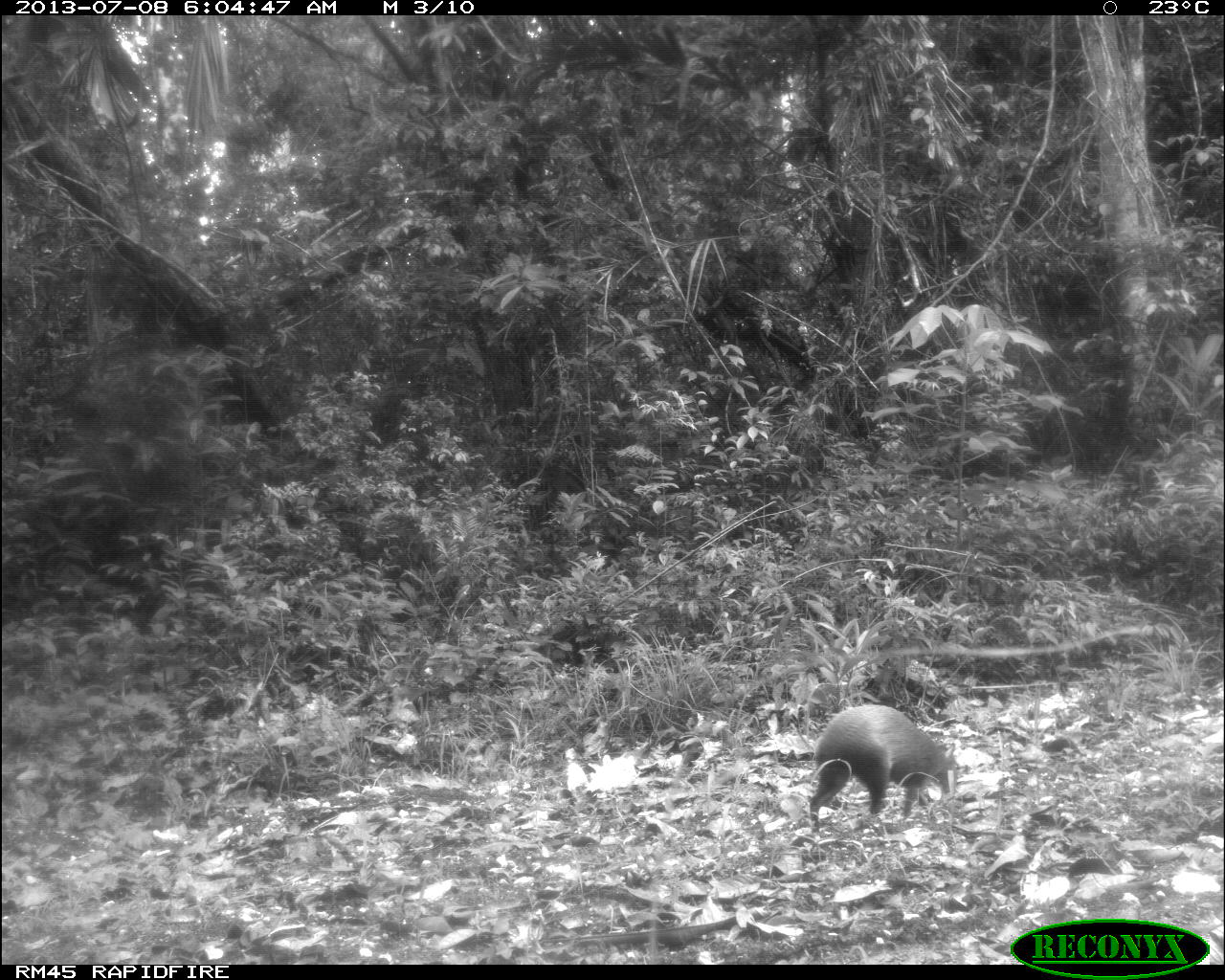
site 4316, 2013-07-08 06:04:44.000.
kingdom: Animalia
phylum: Chordata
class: Mammalia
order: Rodentia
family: Dasyproctidae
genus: Dasyprocta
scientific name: Dasyprocta punctata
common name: central american agouti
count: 1